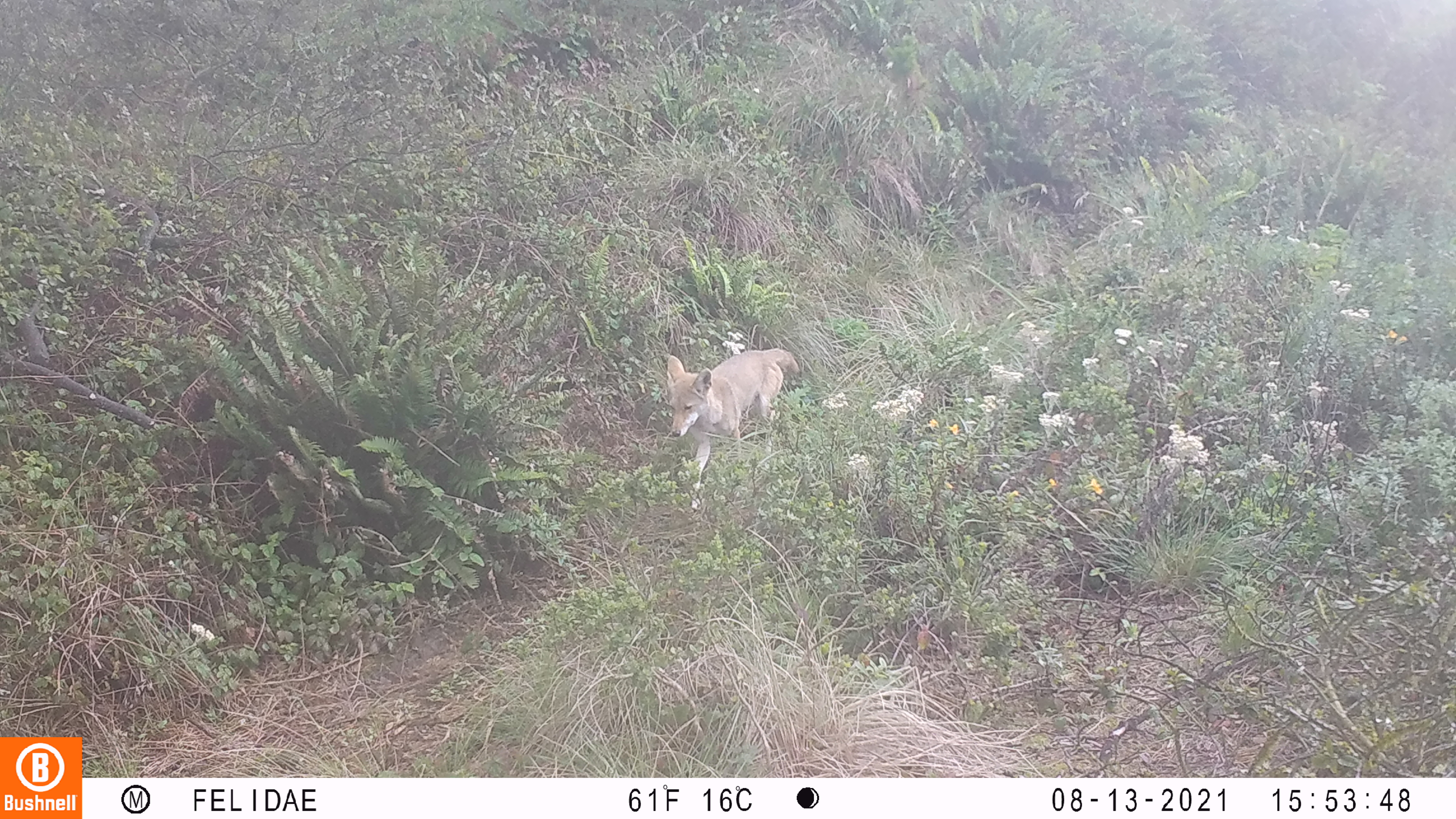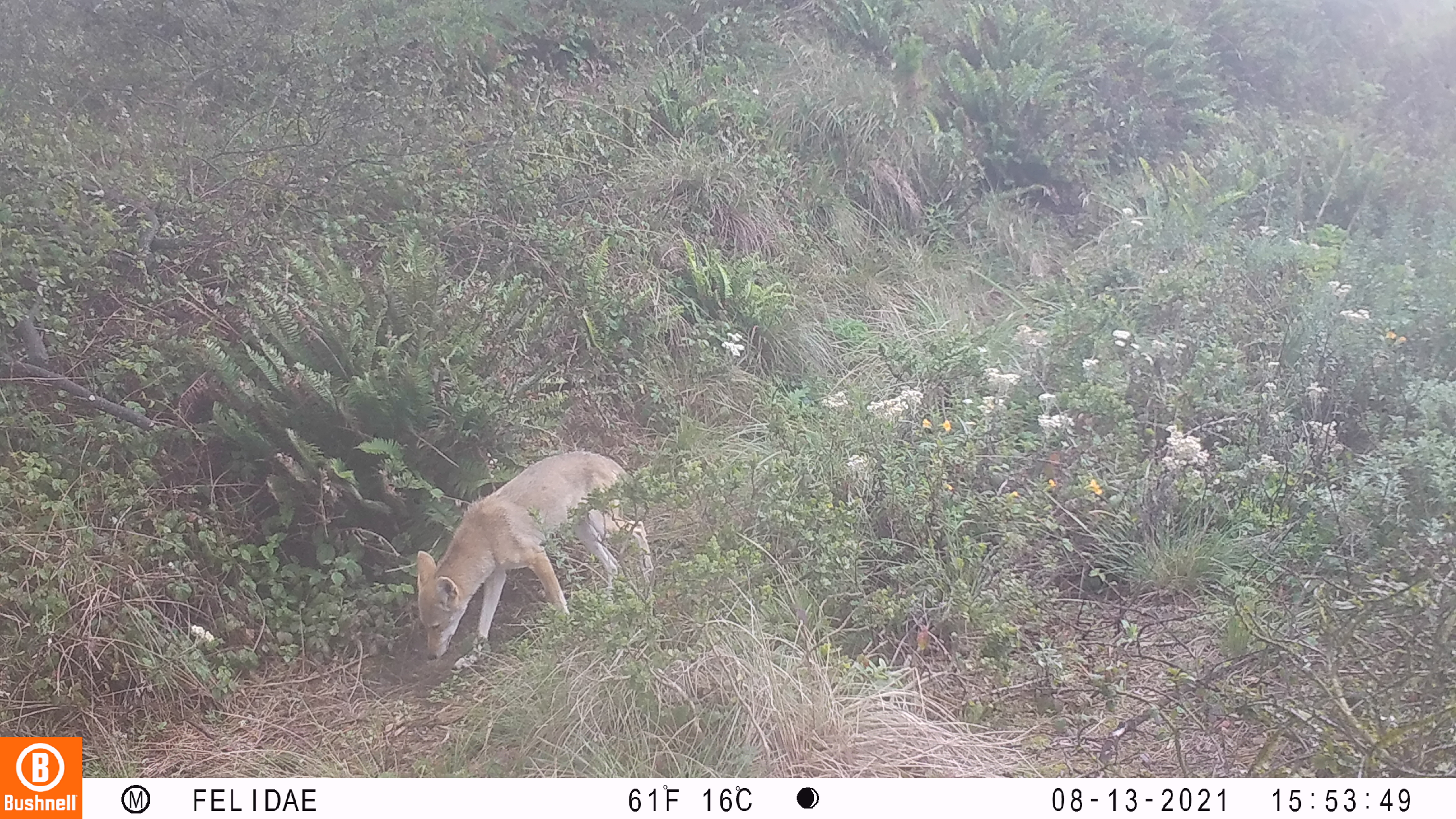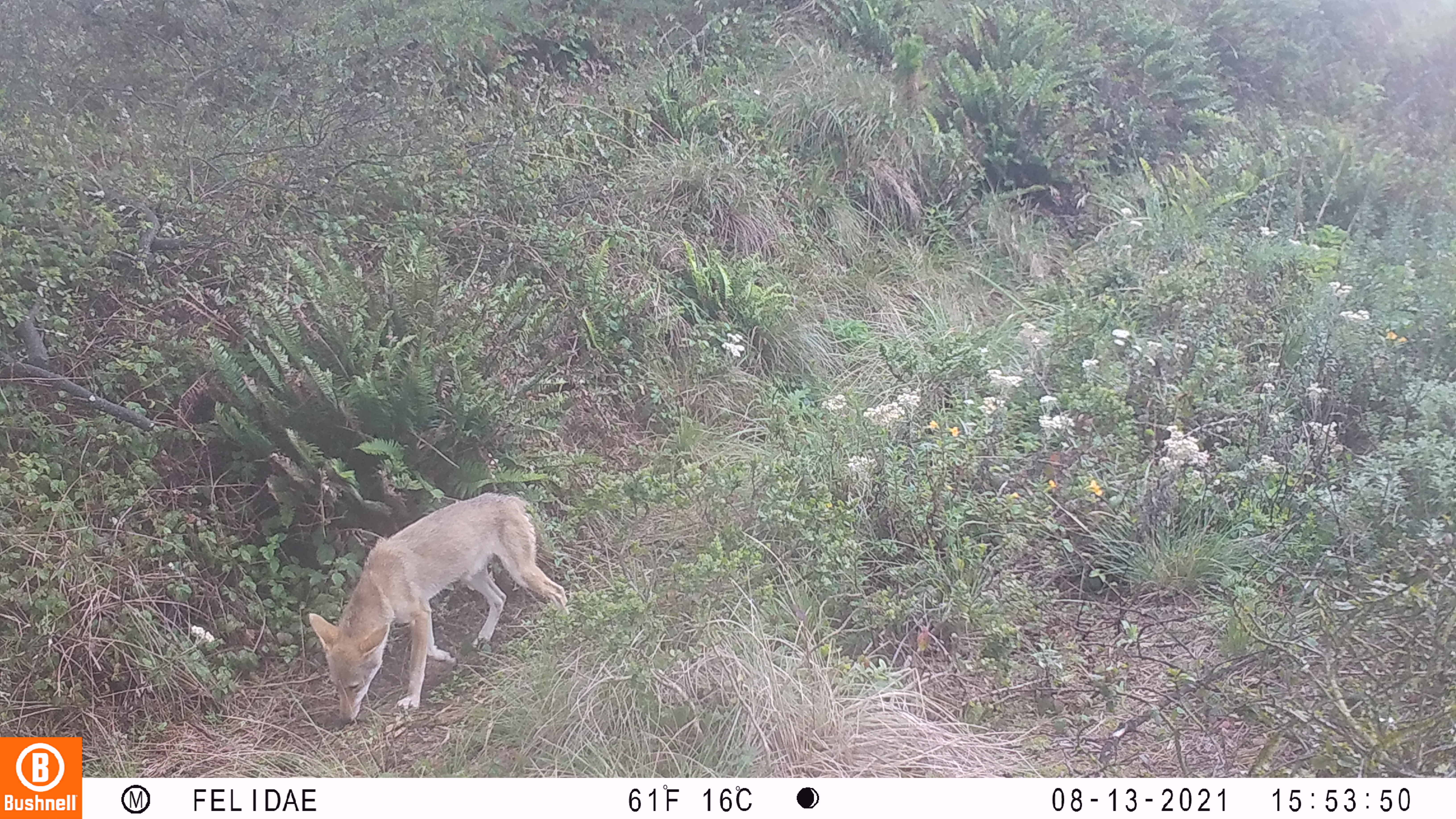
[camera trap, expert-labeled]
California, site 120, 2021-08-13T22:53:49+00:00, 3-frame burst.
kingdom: Animalia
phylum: Chordata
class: Mammalia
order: Carnivora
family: Canidae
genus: Canis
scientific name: Canis latrans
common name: coyote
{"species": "coyote (Canis latrans)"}